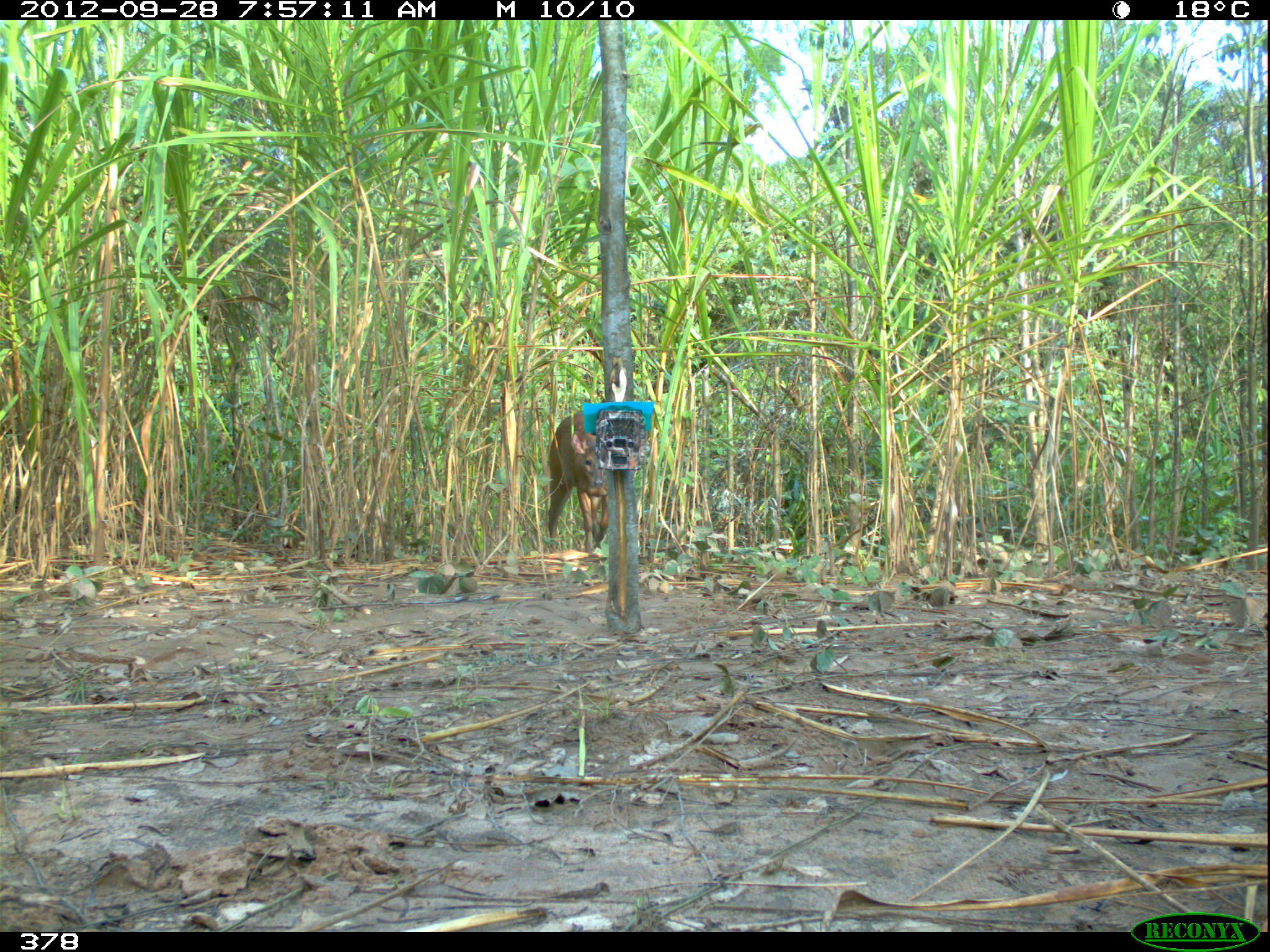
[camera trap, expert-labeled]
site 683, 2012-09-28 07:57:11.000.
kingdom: Animalia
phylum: Chordata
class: Mammalia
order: Artiodactyla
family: Cervidae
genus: Mazama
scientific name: Mazama americana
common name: red brocket